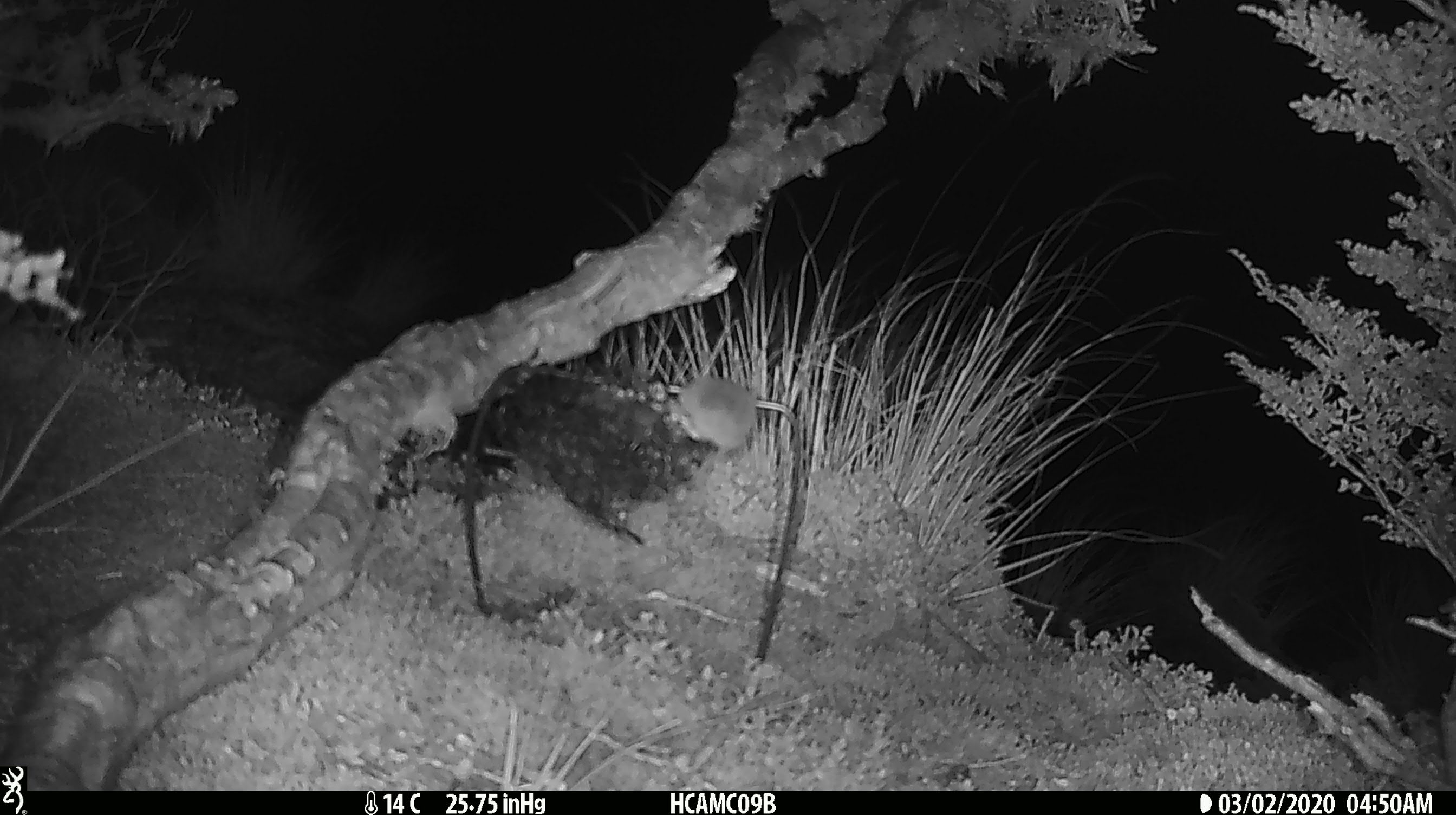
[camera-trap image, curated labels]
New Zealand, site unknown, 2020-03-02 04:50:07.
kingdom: Animalia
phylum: Chordata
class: Mammalia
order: Rodentia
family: Muridae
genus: Mus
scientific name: Mus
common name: mouse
Mouse (Mus).